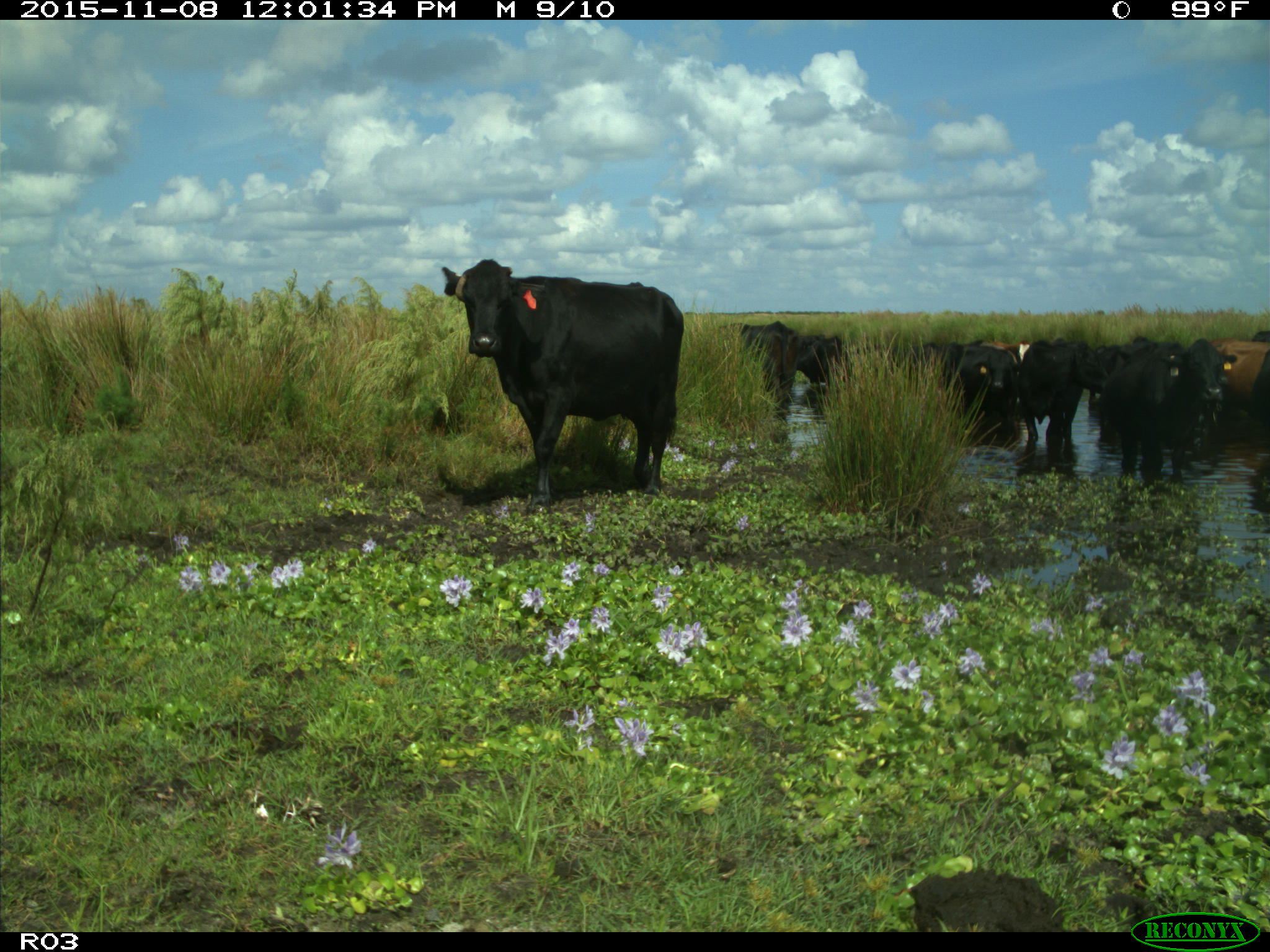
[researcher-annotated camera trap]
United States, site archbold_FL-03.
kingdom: Animalia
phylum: Chordata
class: Mammalia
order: Artiodactyla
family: Bovidae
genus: Bos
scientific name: Bos taurus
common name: domestic cow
Bos taurus (domestic cow).